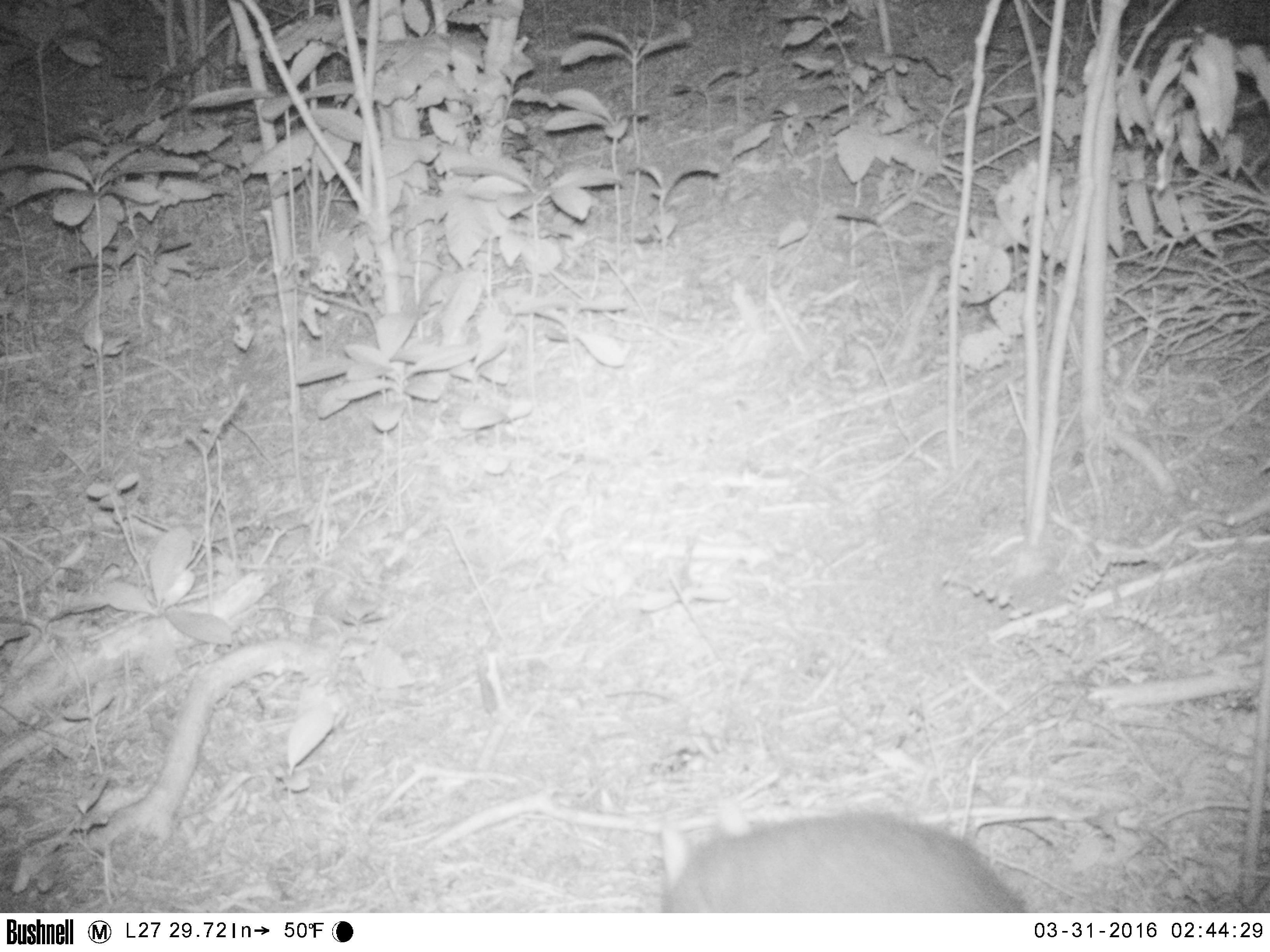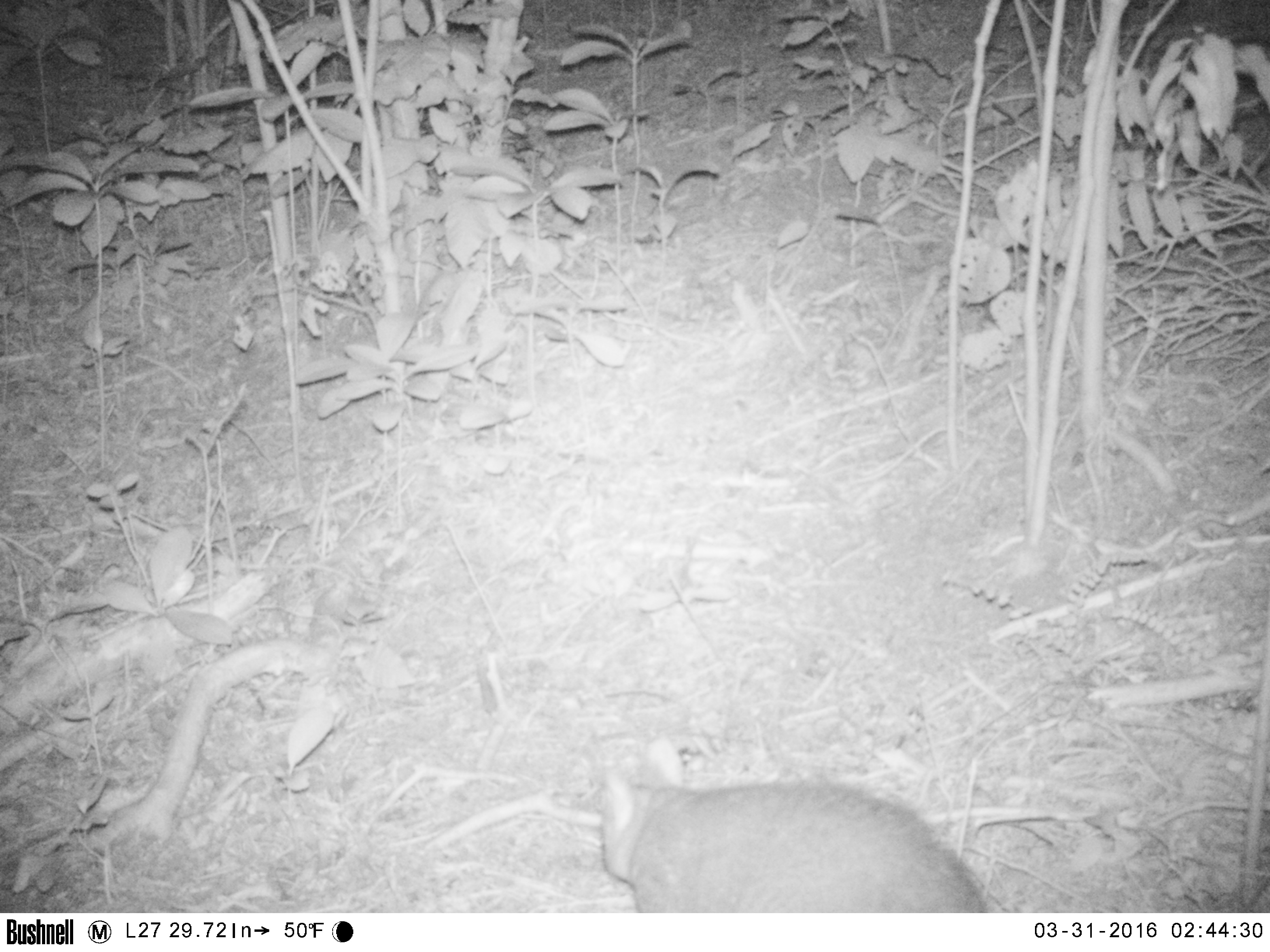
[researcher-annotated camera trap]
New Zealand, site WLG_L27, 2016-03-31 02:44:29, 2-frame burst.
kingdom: Animalia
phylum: Chordata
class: Mammalia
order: Diprotodontia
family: Phalangeridae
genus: Trichosurus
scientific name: Trichosurus vulpecula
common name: common brushtail possum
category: possum